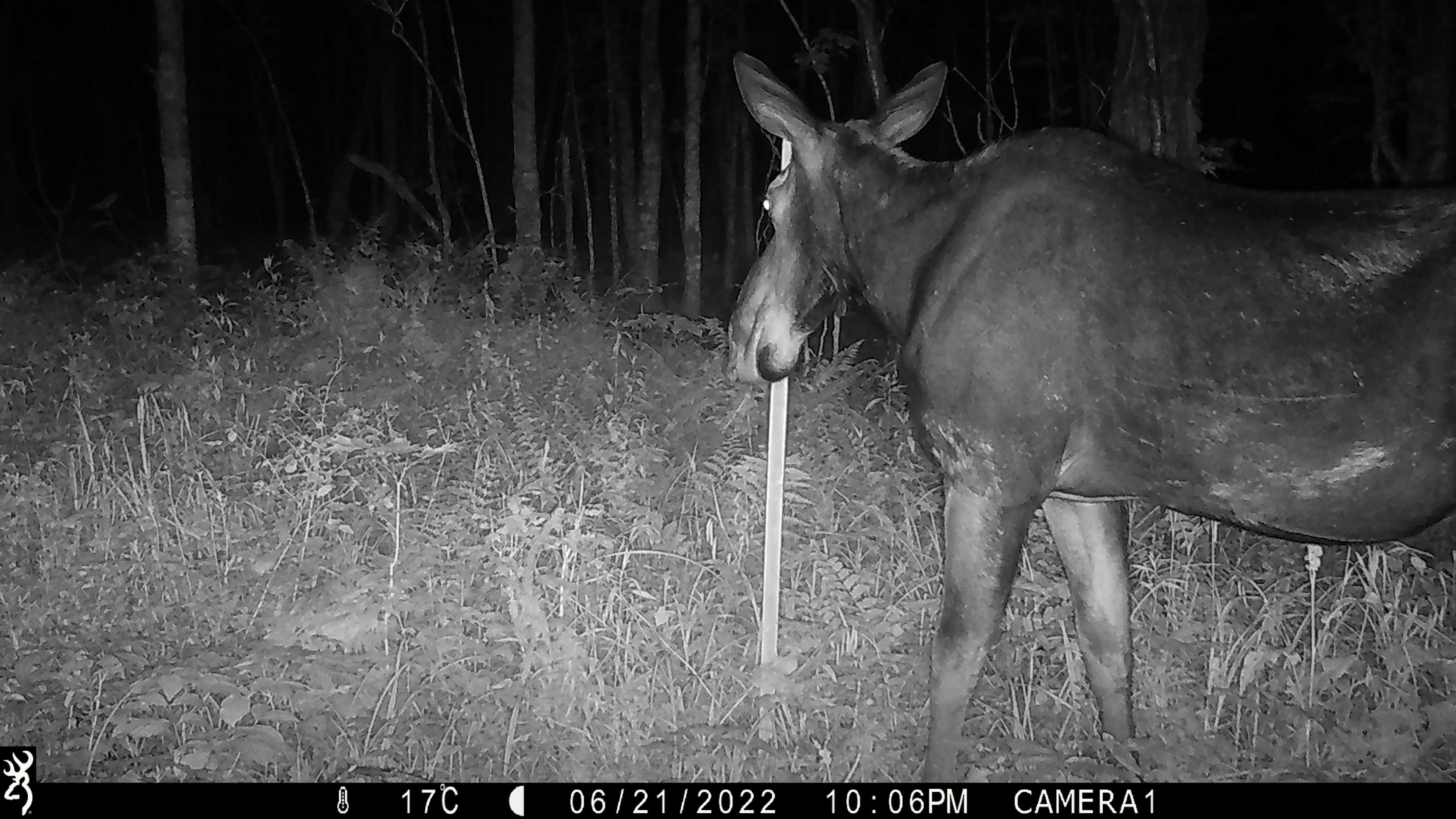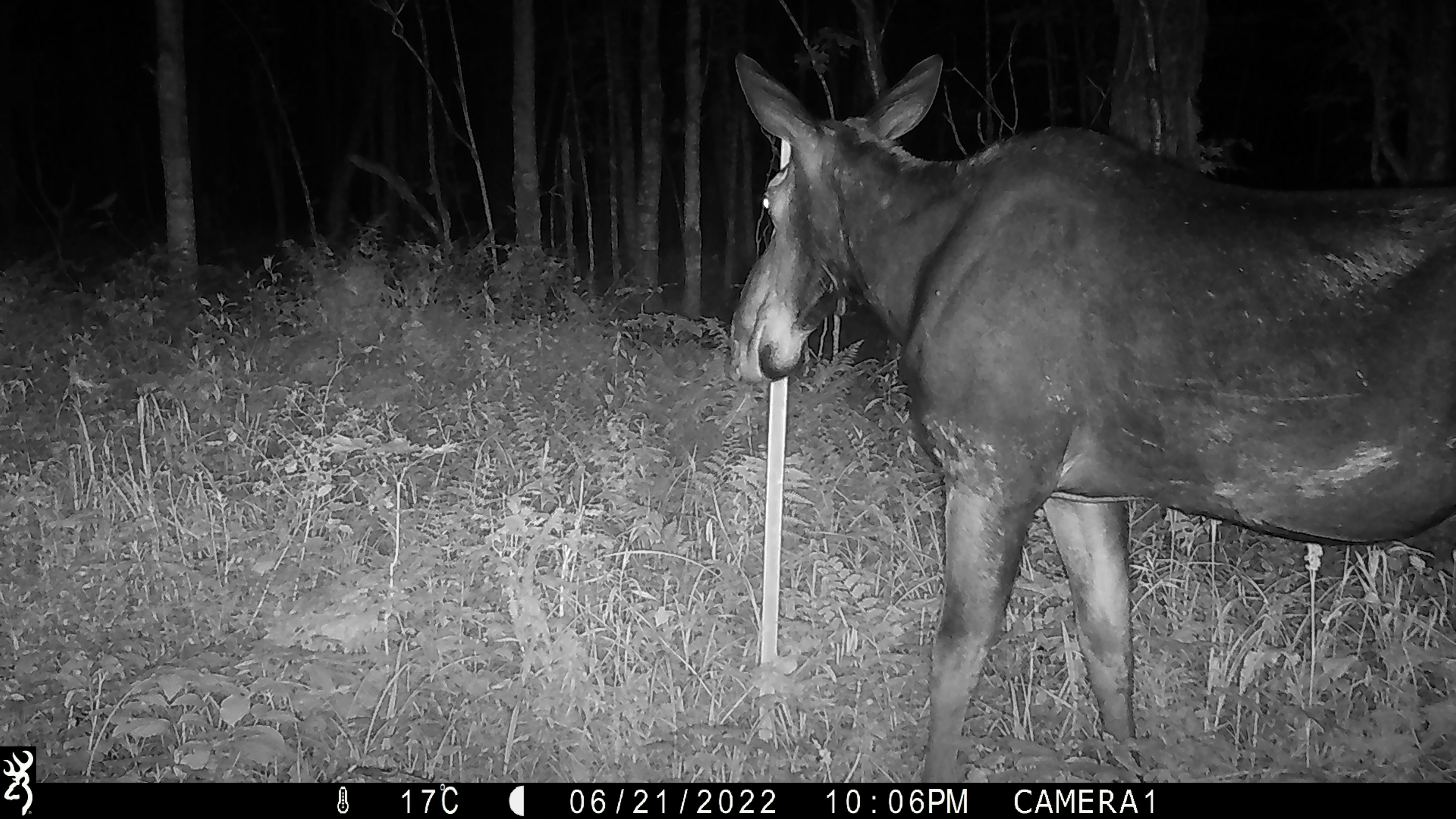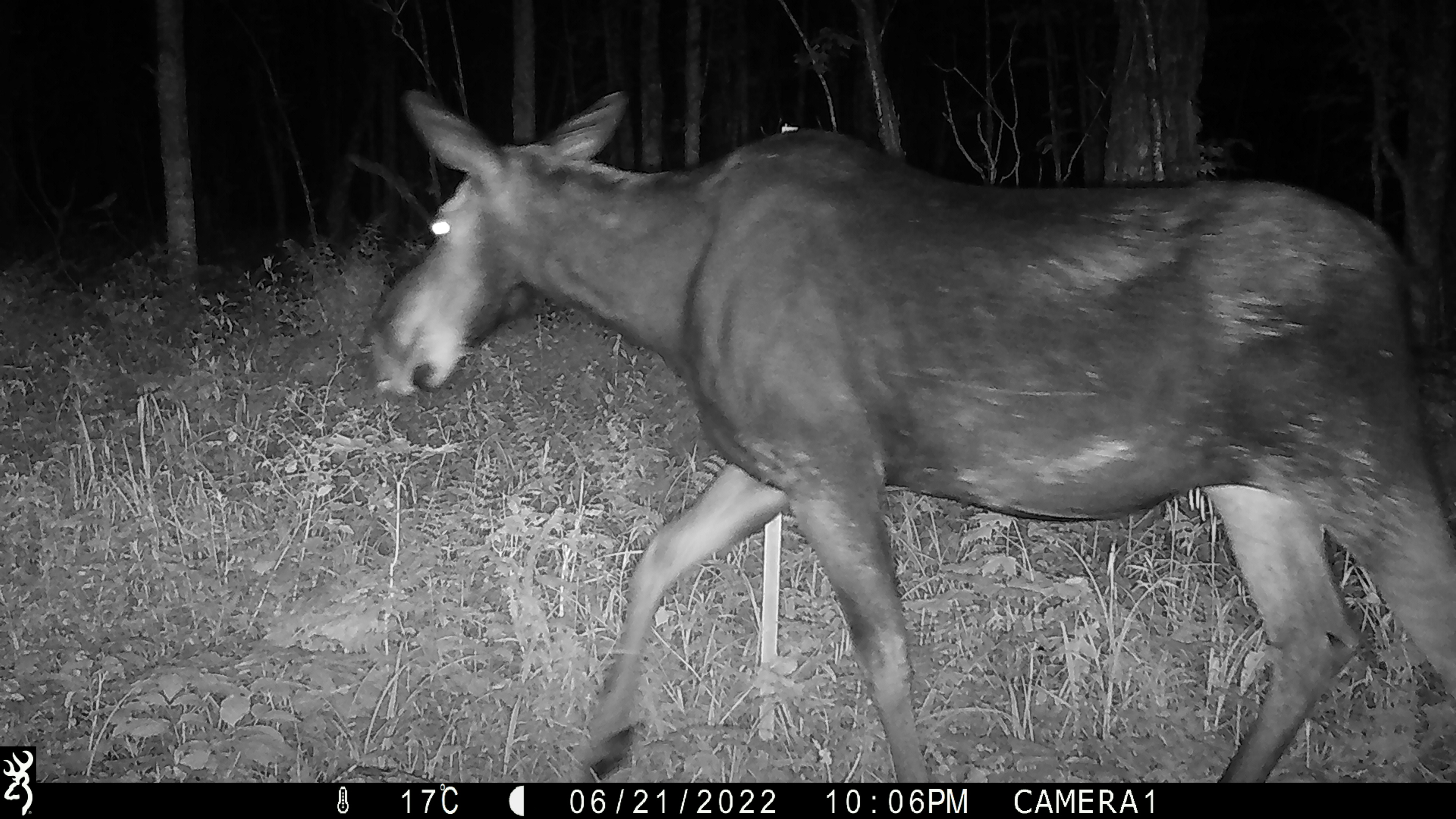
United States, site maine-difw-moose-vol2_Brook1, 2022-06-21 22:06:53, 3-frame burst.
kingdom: Animalia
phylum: Chordata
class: Mammalia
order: Artiodactyla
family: Cervidae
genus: Alces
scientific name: Alces alces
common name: moose